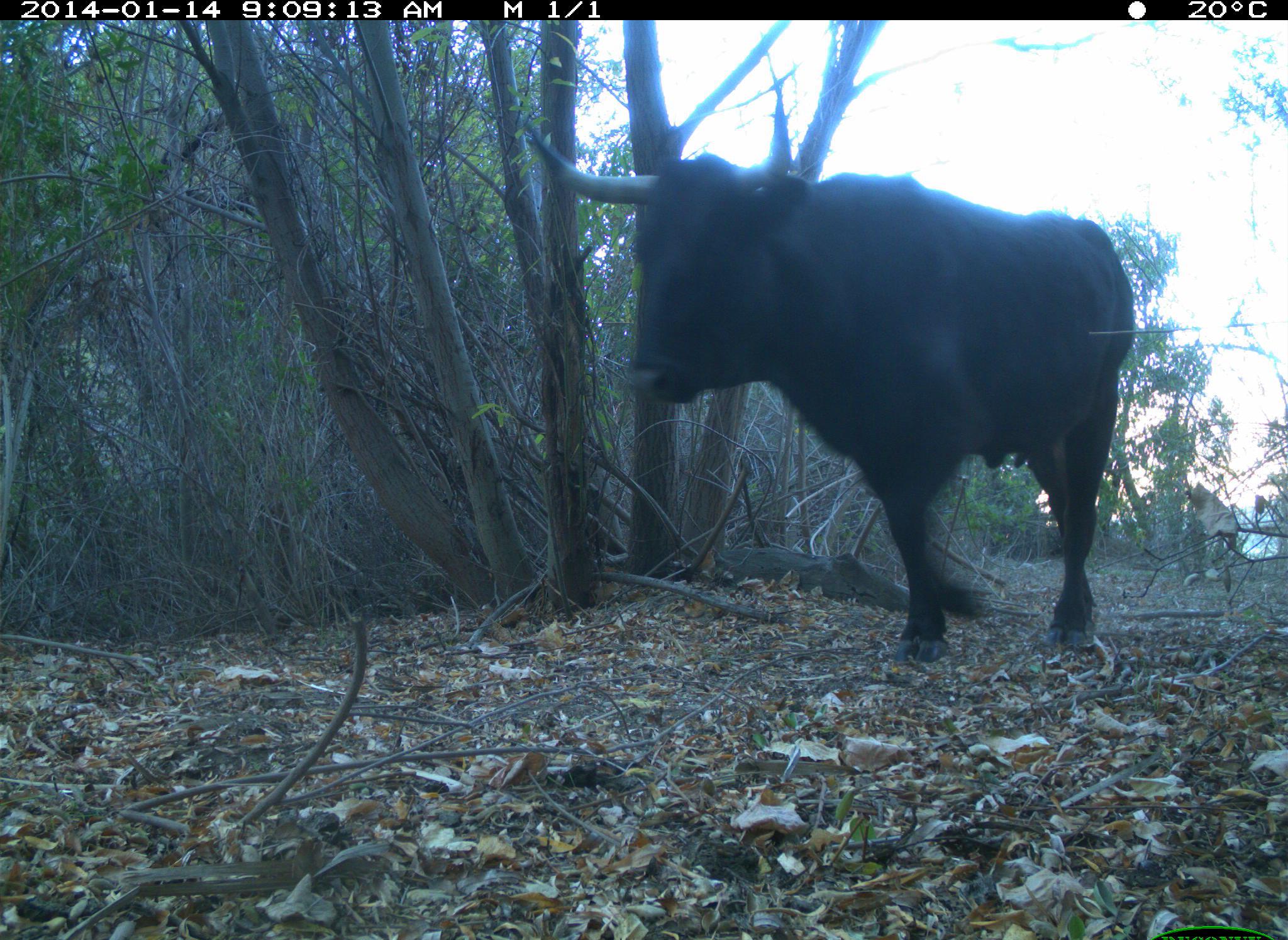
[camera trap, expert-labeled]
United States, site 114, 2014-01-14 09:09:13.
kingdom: Animalia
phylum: Chordata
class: Mammalia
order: Artiodactyla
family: Bovidae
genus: Bos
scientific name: Bos taurus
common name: cow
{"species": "cow (Bos taurus)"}